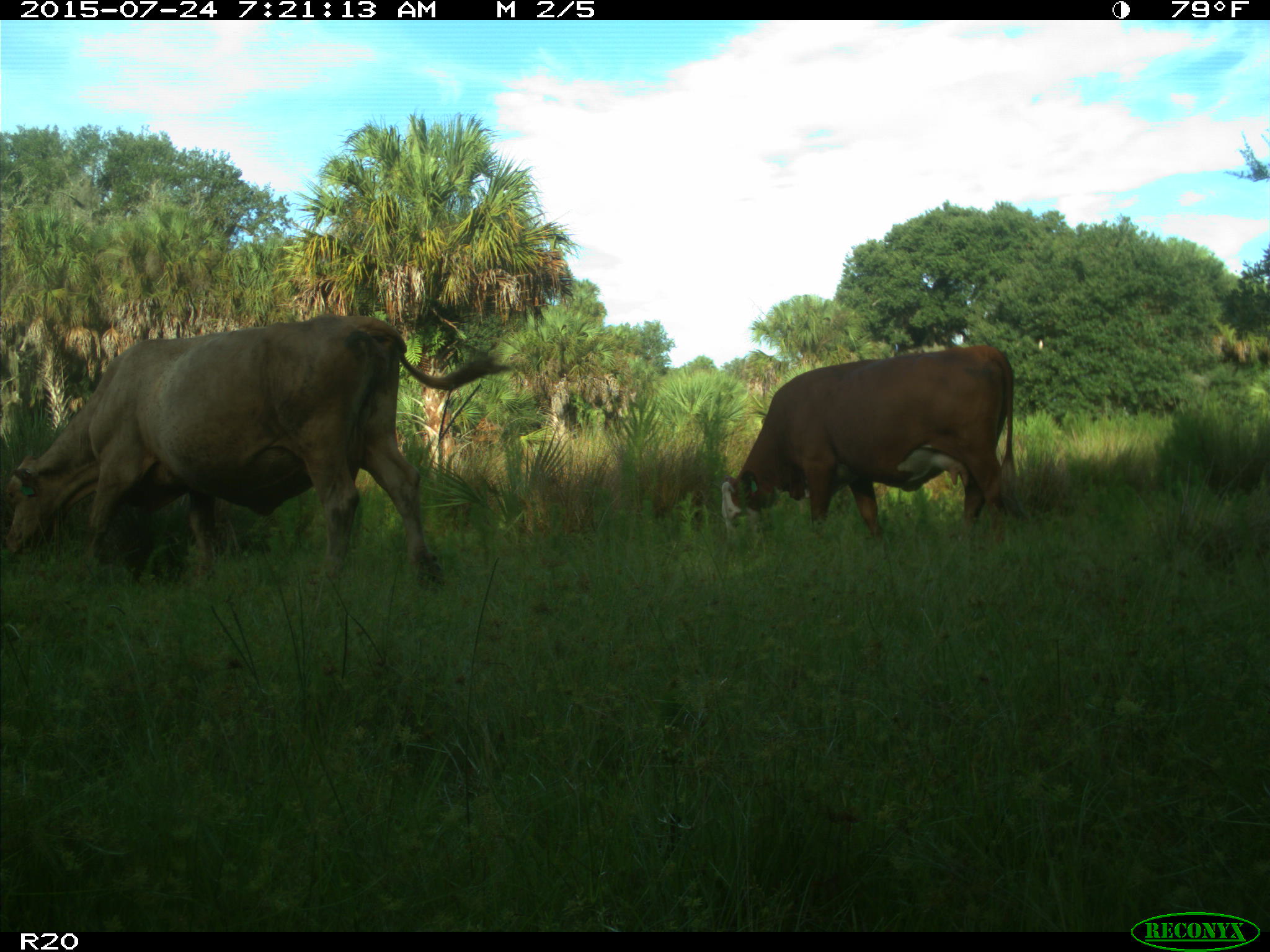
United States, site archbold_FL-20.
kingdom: Animalia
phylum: Chordata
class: Mammalia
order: Artiodactyla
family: Bovidae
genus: Bos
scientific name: Bos taurus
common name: domestic cow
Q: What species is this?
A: Bos taurus (domestic cow).